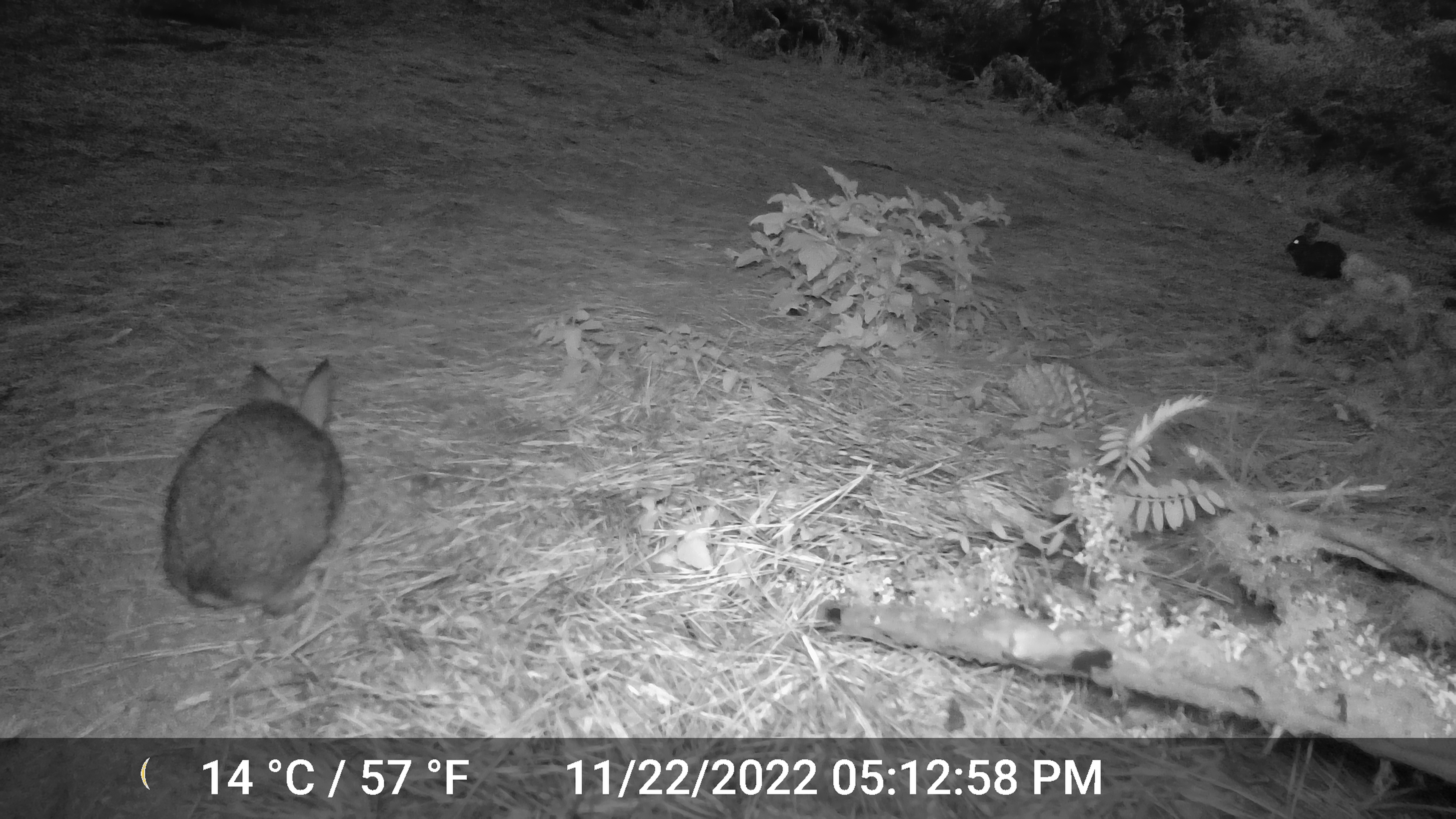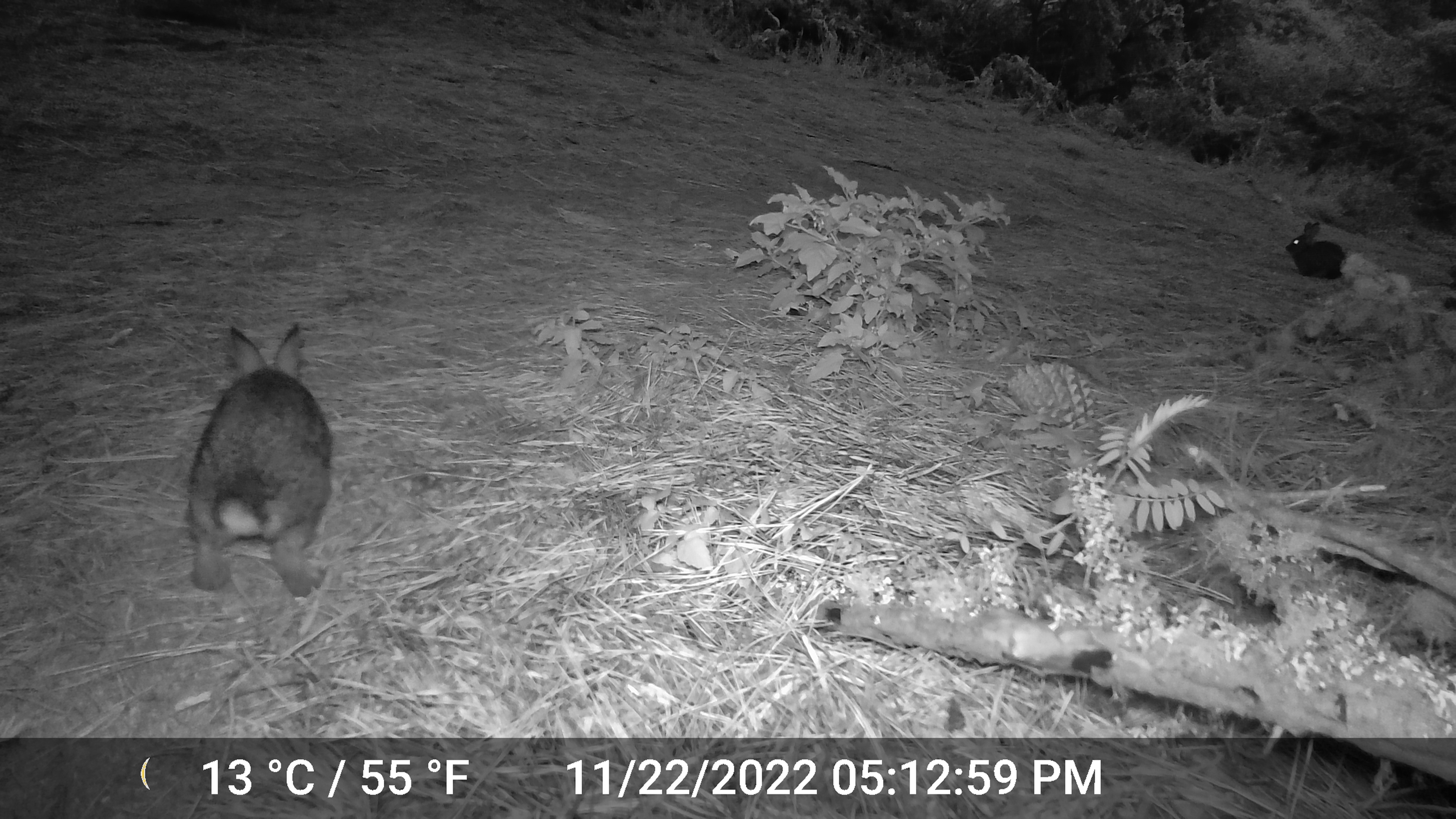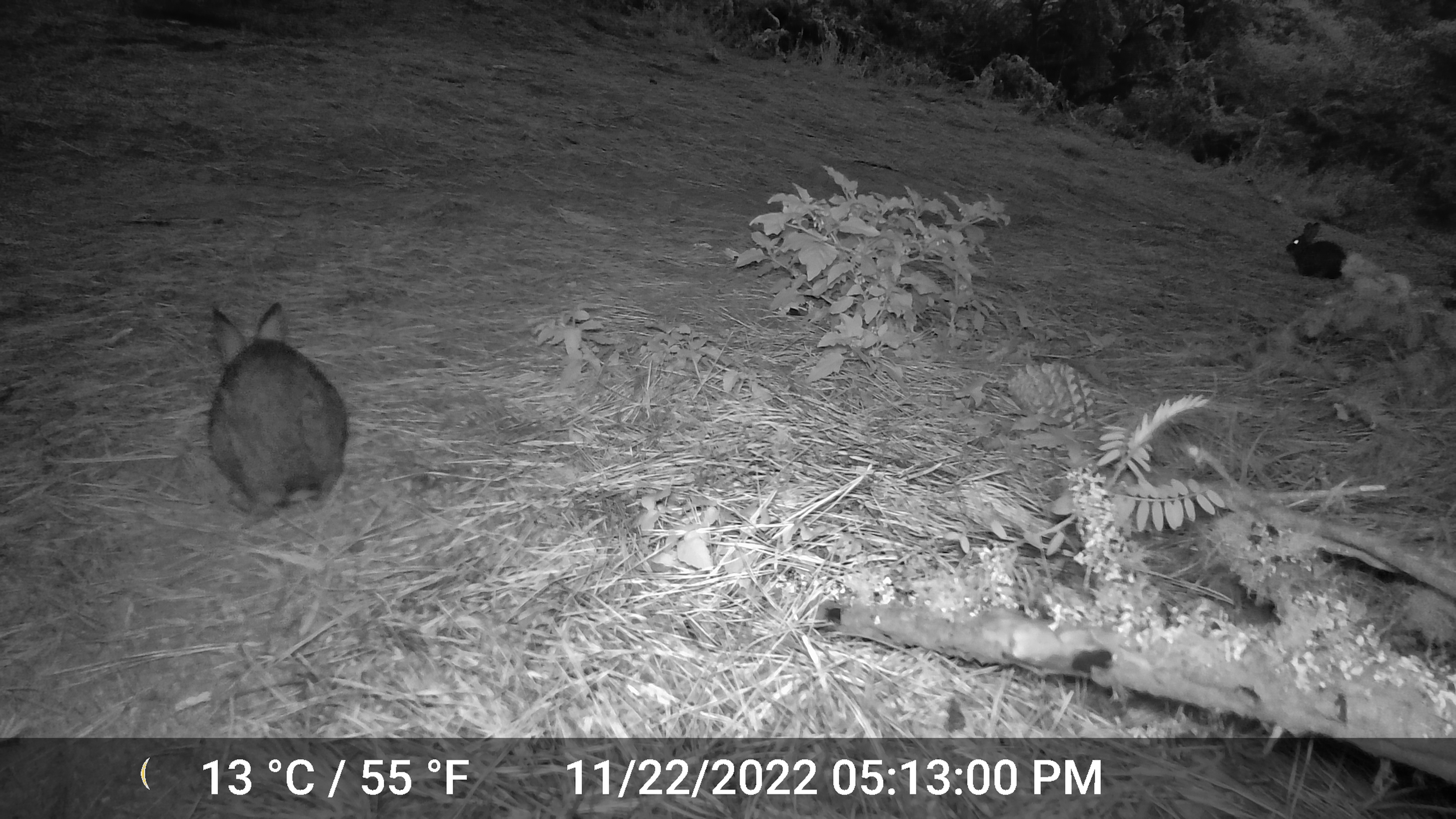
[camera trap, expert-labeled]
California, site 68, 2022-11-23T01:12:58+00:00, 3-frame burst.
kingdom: Animalia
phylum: Chordata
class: Mammalia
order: Lagomorpha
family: Leporidae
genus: Sylvilagus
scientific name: Sylvilagus bachmani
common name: brush rabbit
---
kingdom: Animalia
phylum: Chordata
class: Mammalia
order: Lagomorpha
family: Leporidae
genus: Sylvilagus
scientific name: Sylvilagus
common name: cottontail rabbit